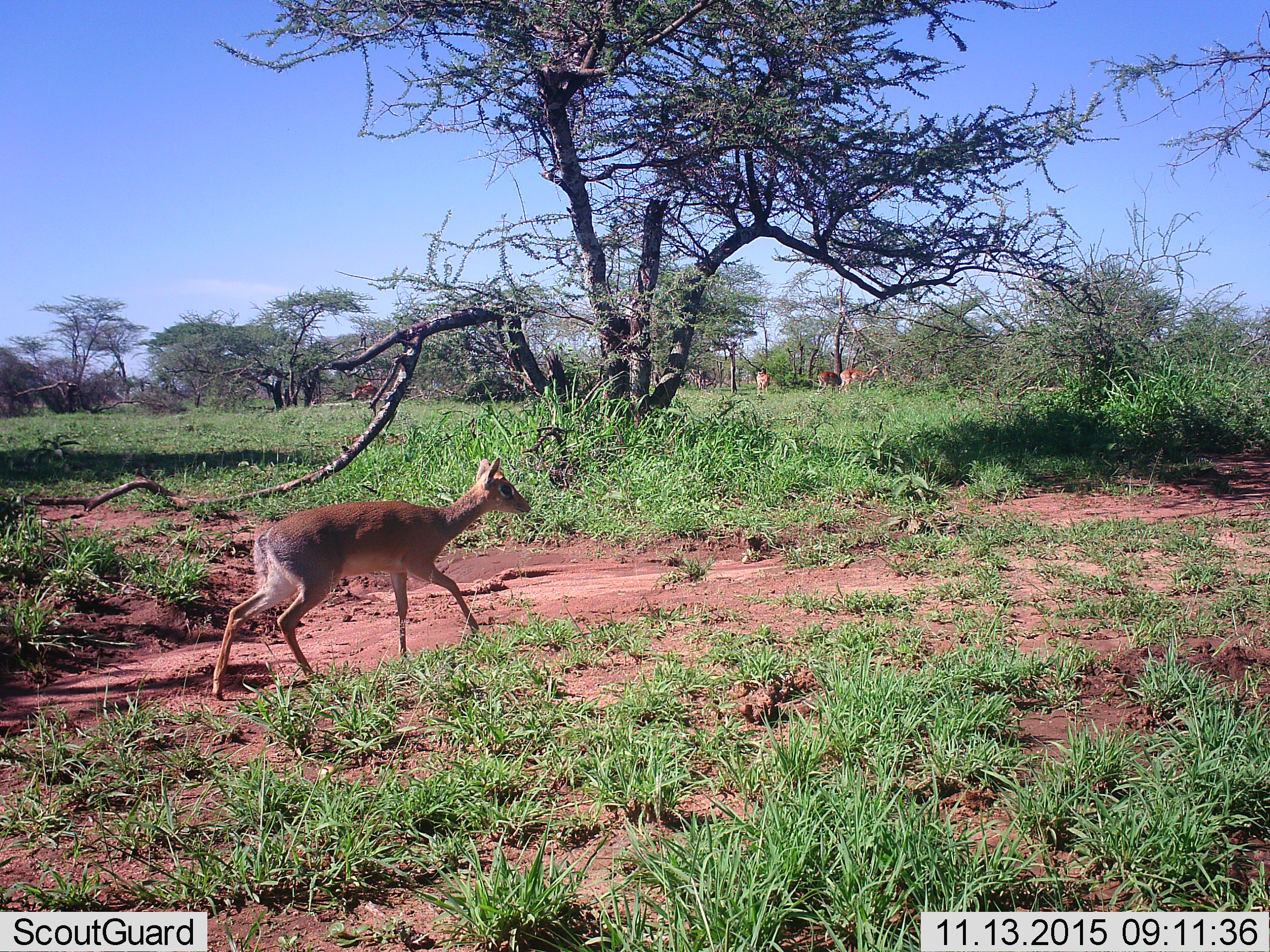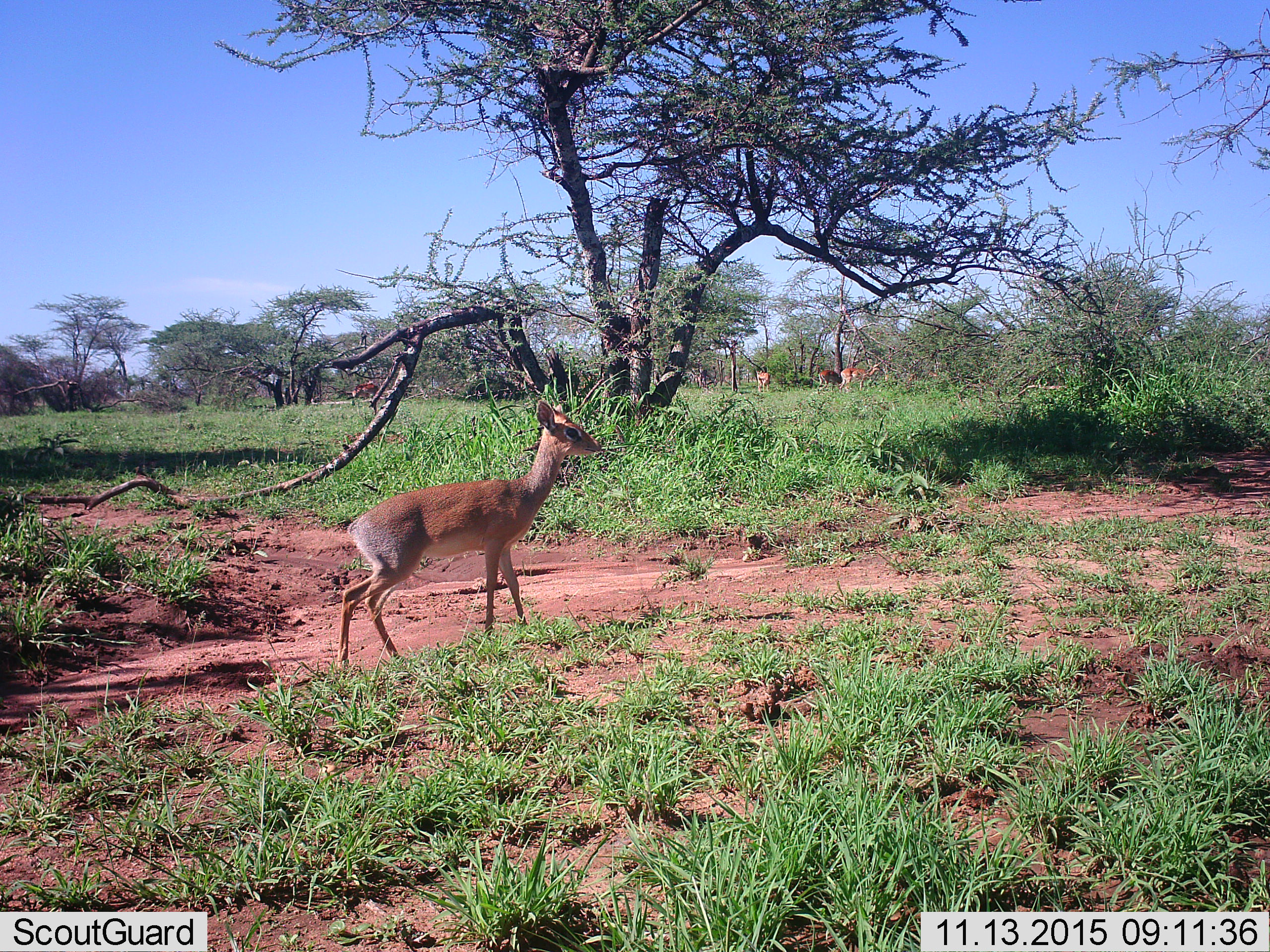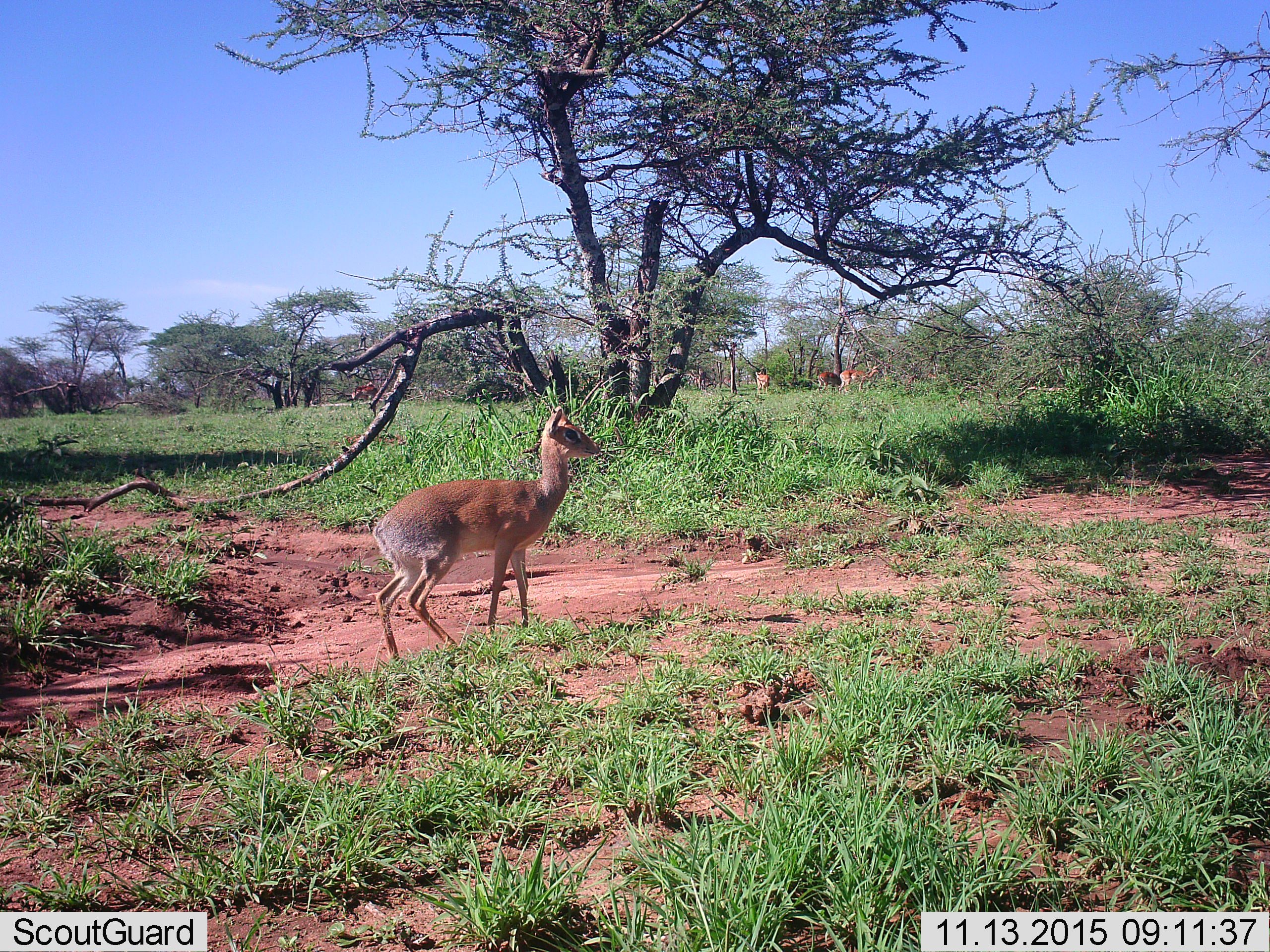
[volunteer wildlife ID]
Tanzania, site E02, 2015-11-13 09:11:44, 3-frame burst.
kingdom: Animalia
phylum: Chordata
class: Mammalia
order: Artiodactyla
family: Bovidae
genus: Madoqua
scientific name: Madoqua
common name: dikdik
Dikdik (Madoqua), count 1. Behavior (volunteer vote fractions): standing 33%, resting 0%, moving 83%, interacting 0%. Young present (vote fraction): 0%. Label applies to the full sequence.